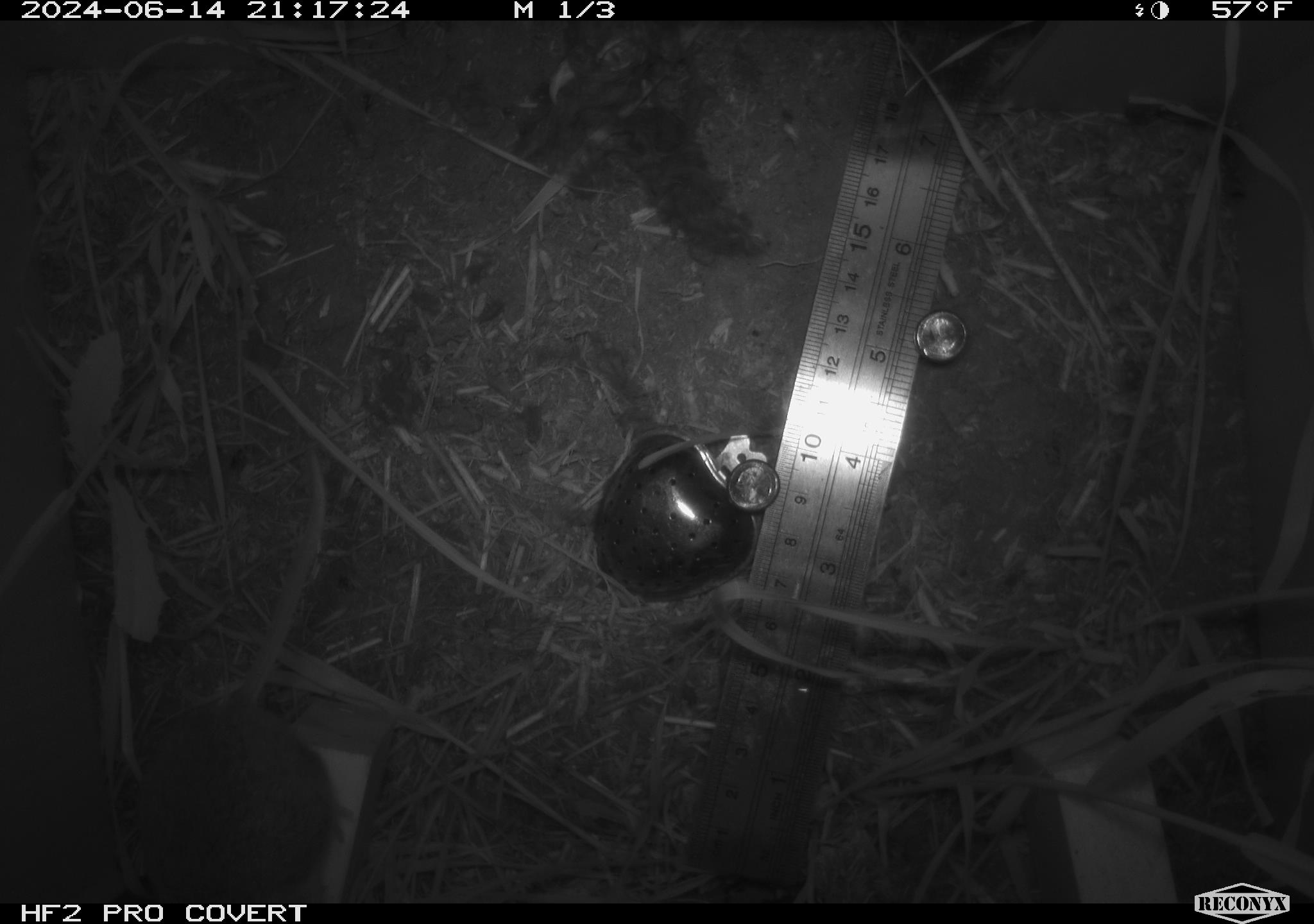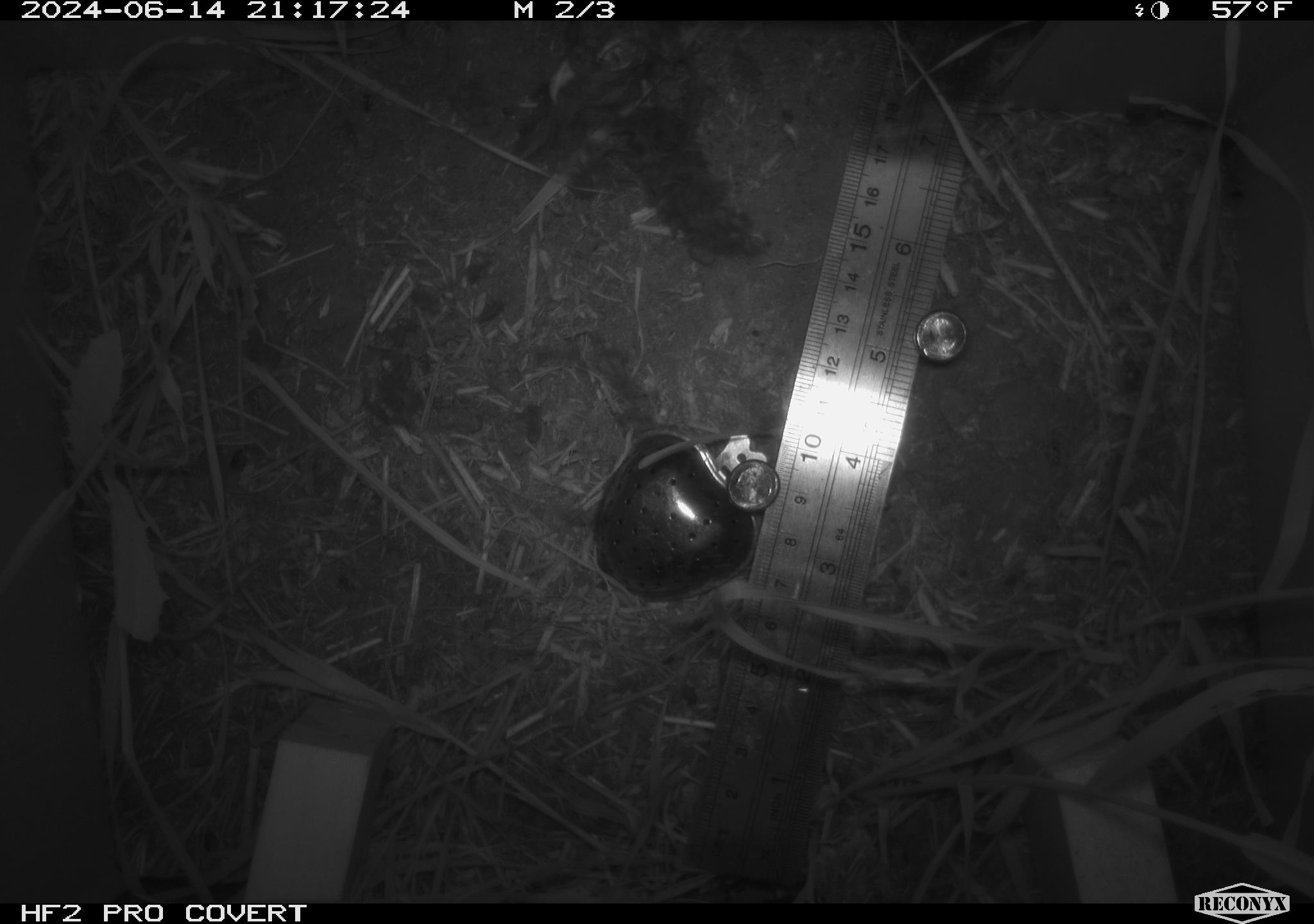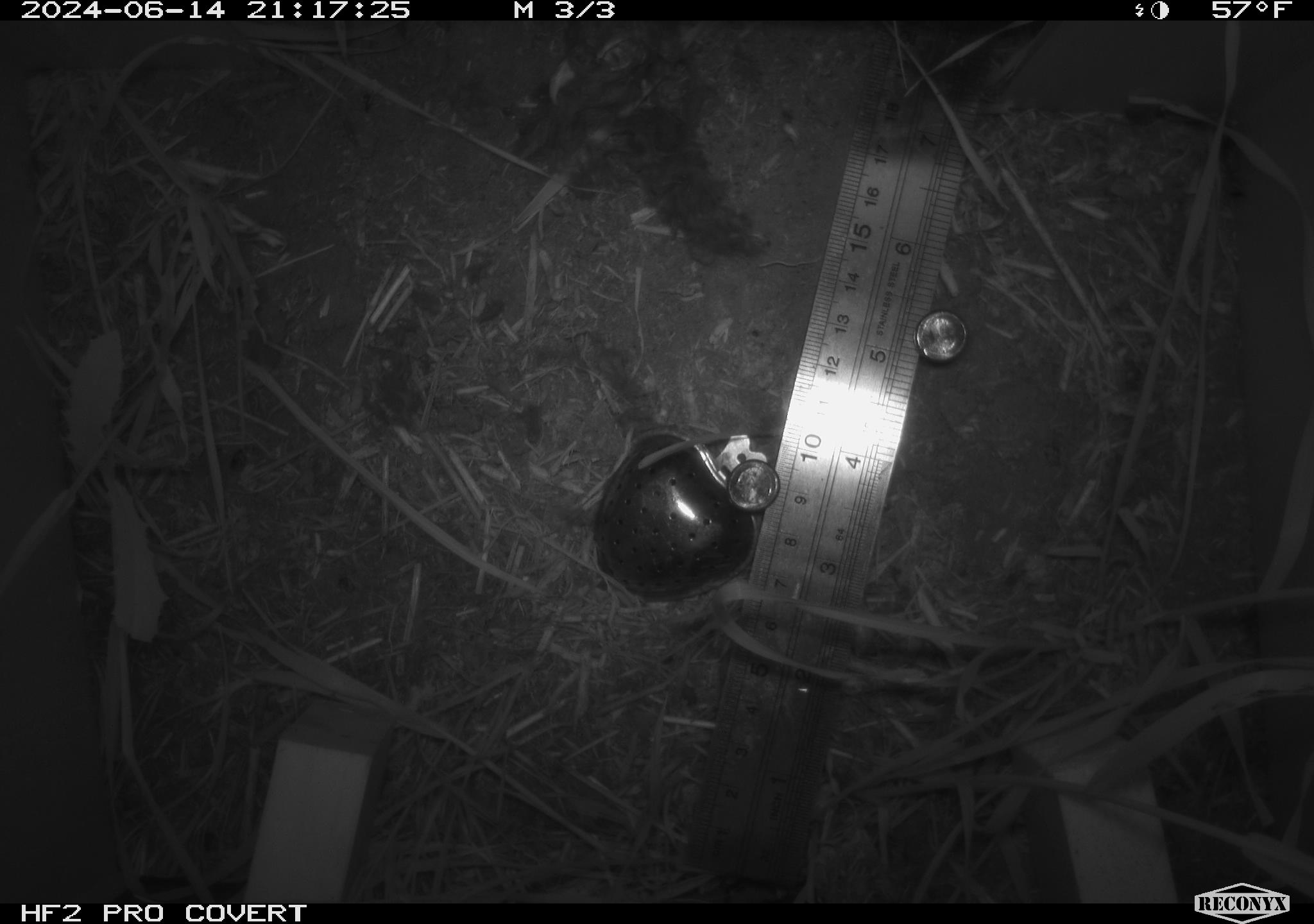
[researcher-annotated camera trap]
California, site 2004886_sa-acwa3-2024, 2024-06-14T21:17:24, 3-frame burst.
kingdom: Animalia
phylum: Chordata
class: Mammalia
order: Rodentia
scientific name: Rodentia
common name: mouse species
Mouse species (Rodentia).